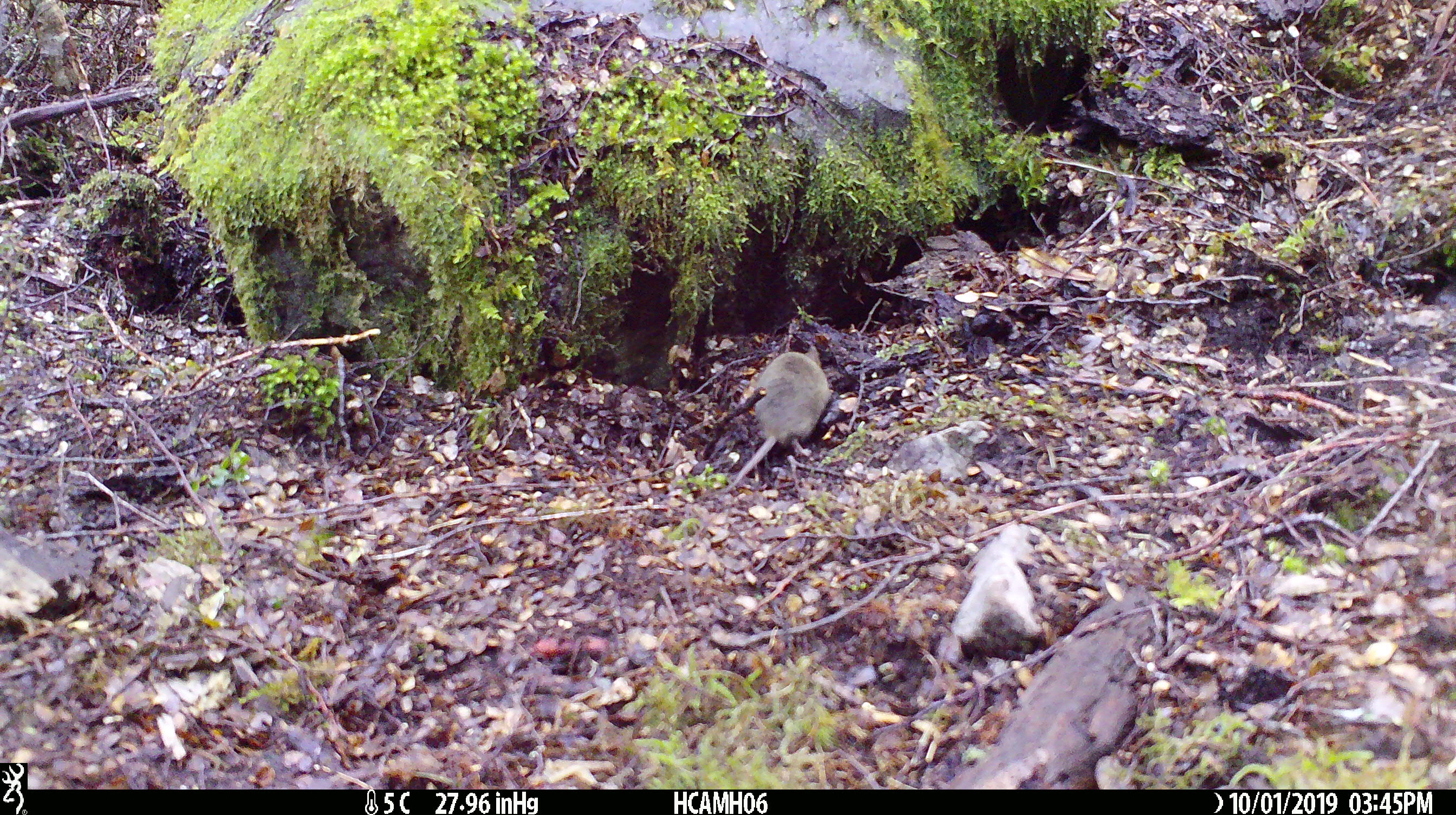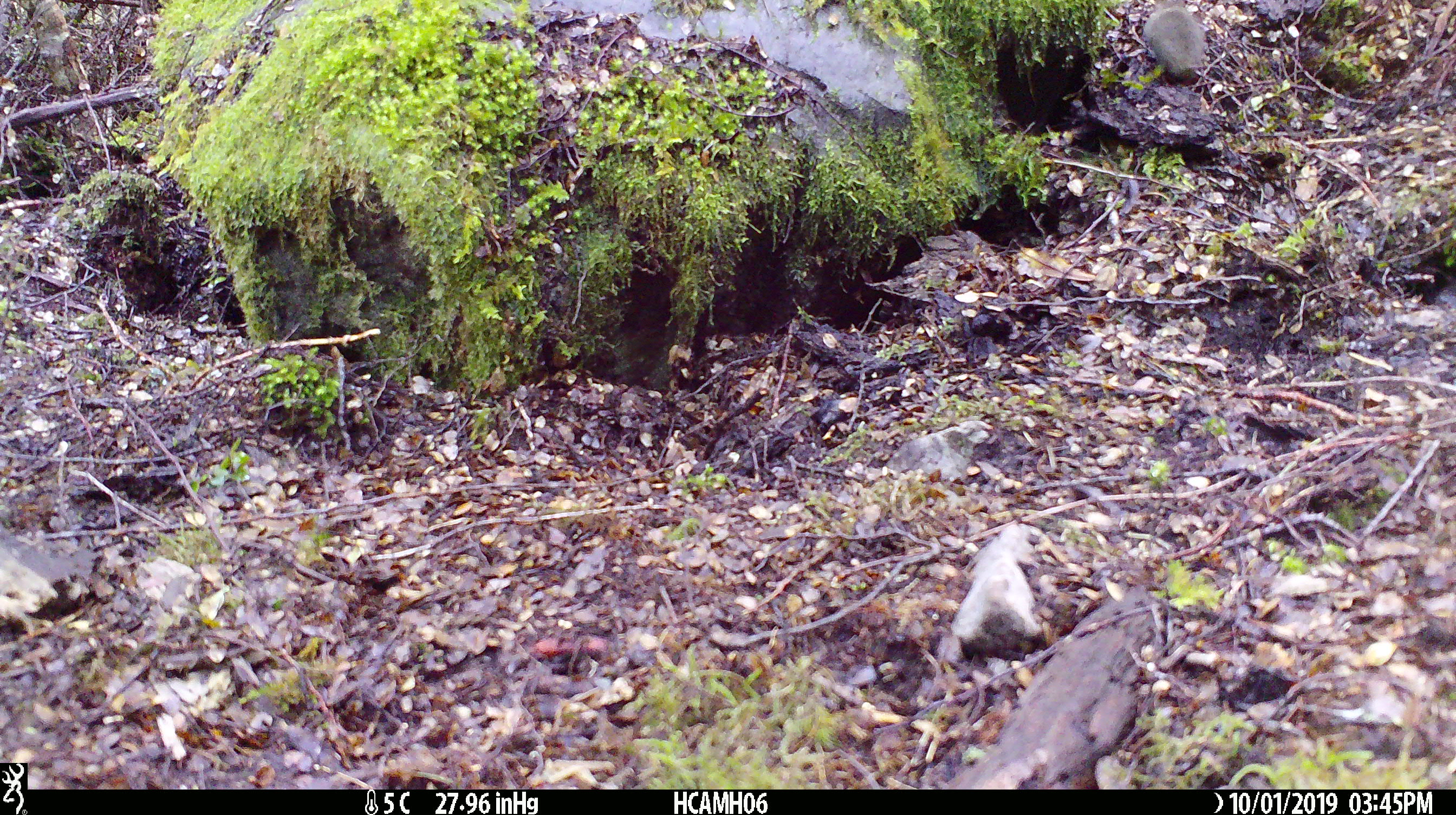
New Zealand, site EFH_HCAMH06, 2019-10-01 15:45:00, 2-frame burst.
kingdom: Animalia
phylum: Chordata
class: Mammalia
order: Rodentia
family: Muridae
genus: Mus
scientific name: Mus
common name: mouse